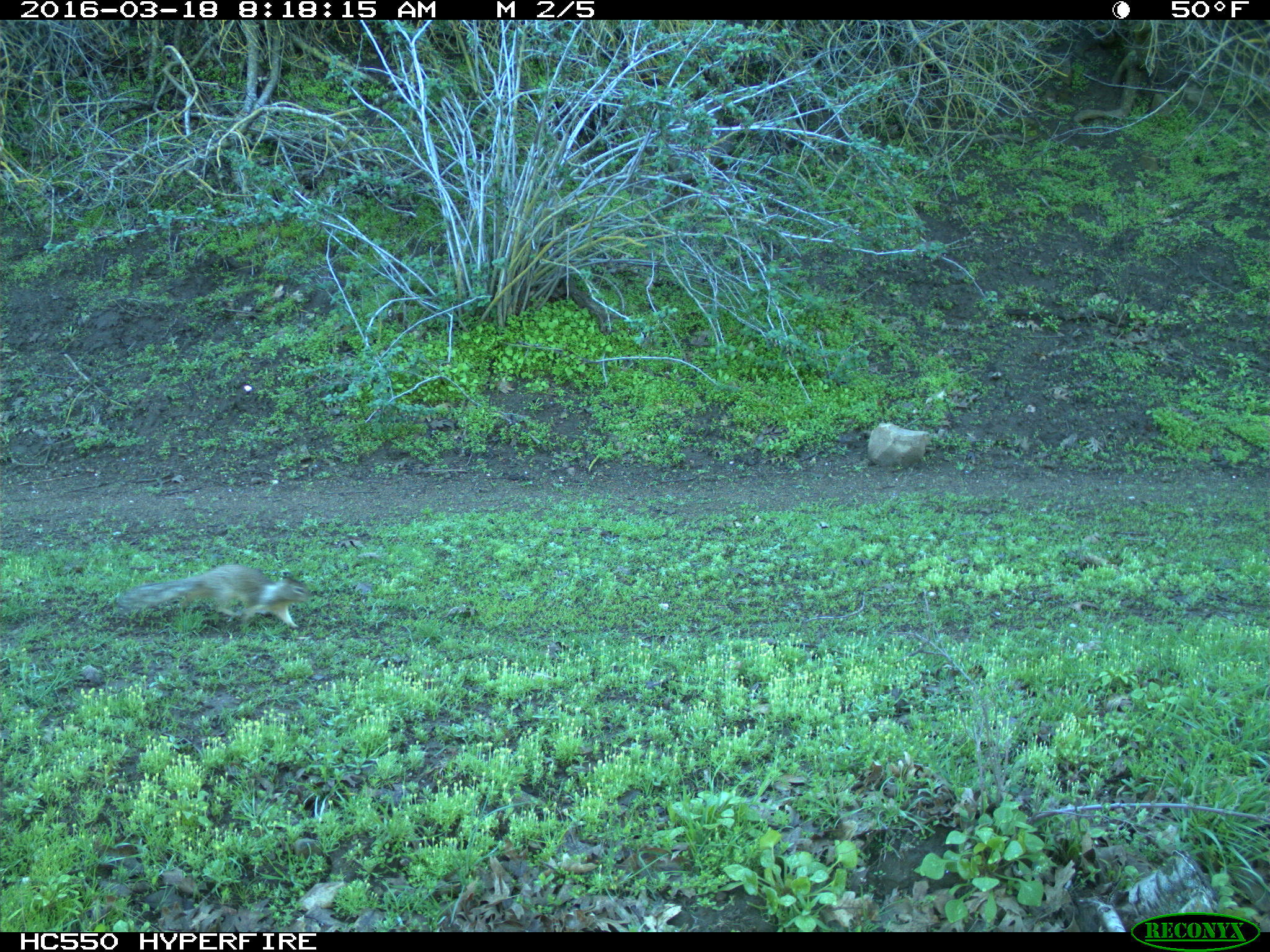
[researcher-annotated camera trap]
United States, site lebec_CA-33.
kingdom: Animalia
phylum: Chordata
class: Mammalia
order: Rodentia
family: Sciuridae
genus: Otospermophilus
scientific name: Otospermophilus beecheyi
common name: california ground squirrel